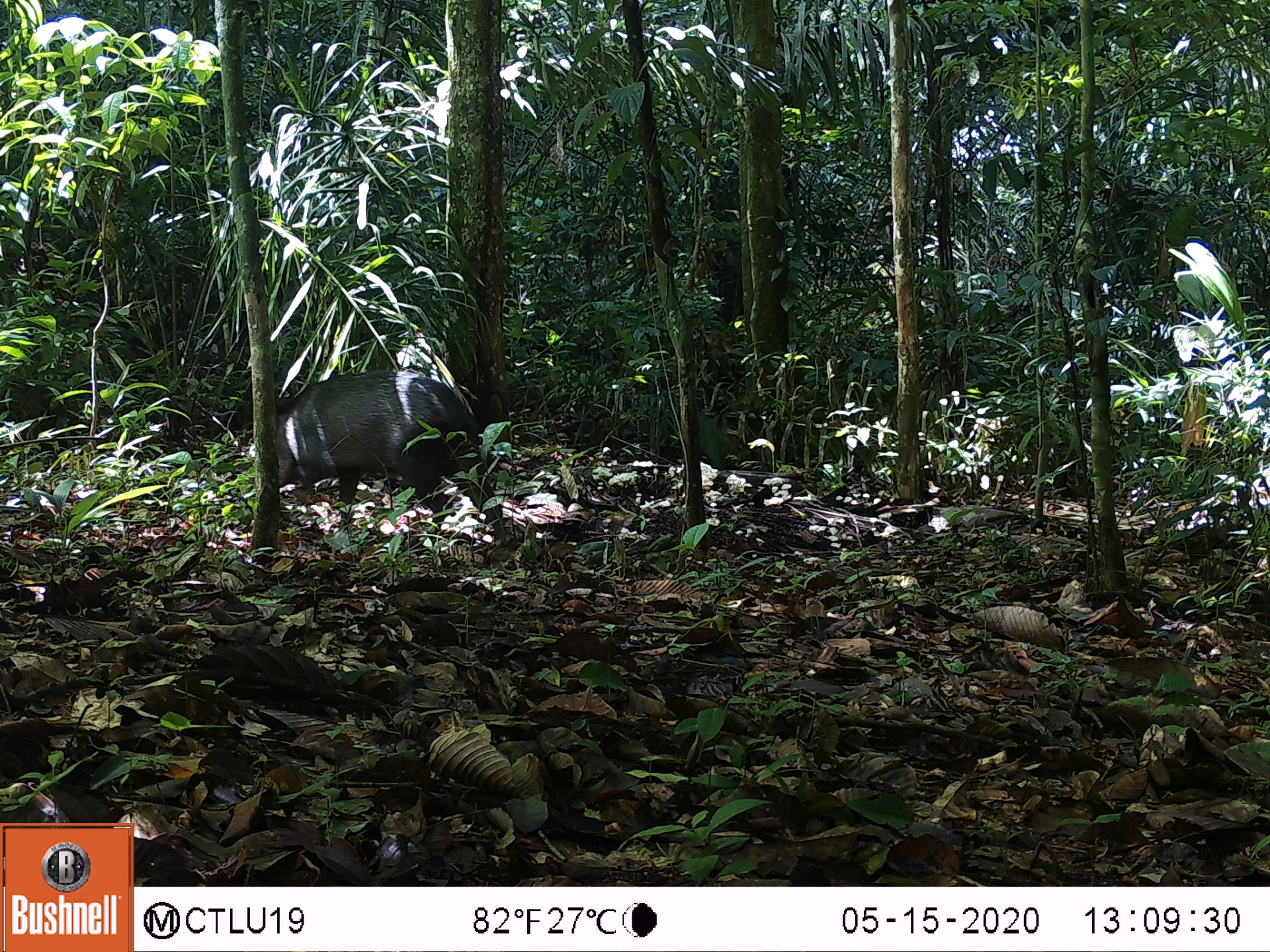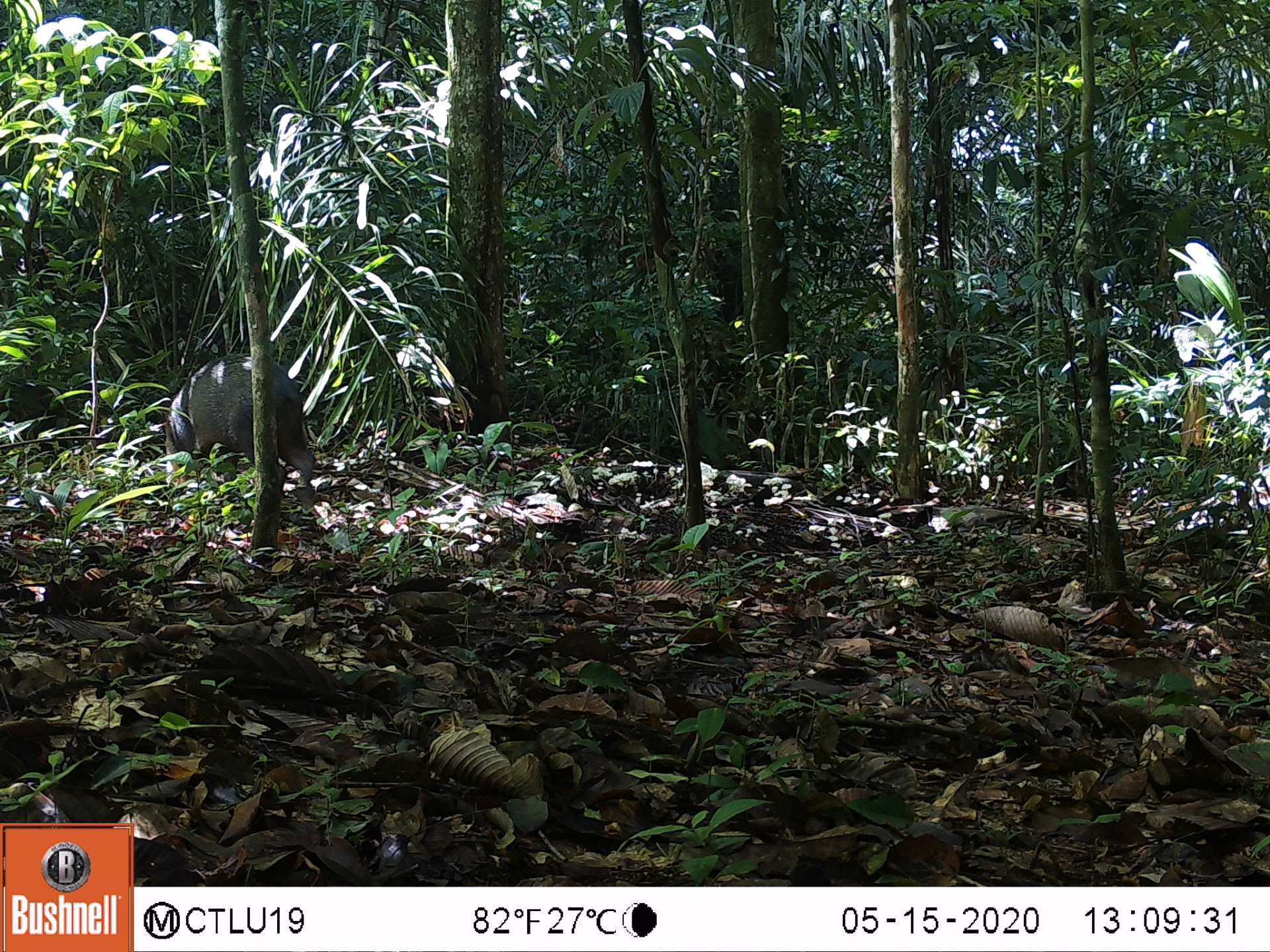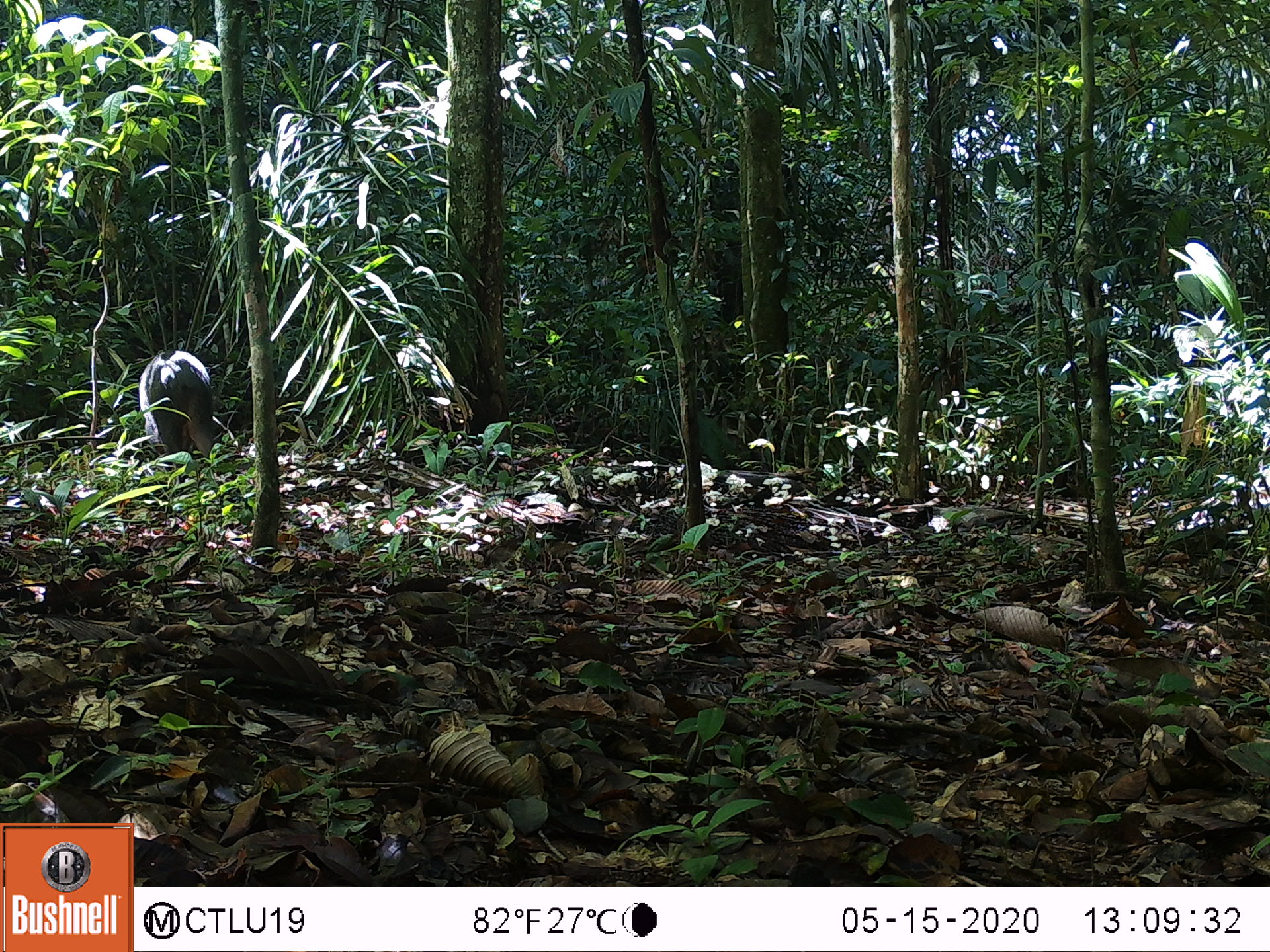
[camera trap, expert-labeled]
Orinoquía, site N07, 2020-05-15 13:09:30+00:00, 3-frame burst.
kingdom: Animalia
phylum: Chordata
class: Mammalia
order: Artiodactyla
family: Tayassuidae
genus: Pecari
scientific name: Pecari tajacu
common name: collared peccary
Collared peccary (Pecari tajacu).